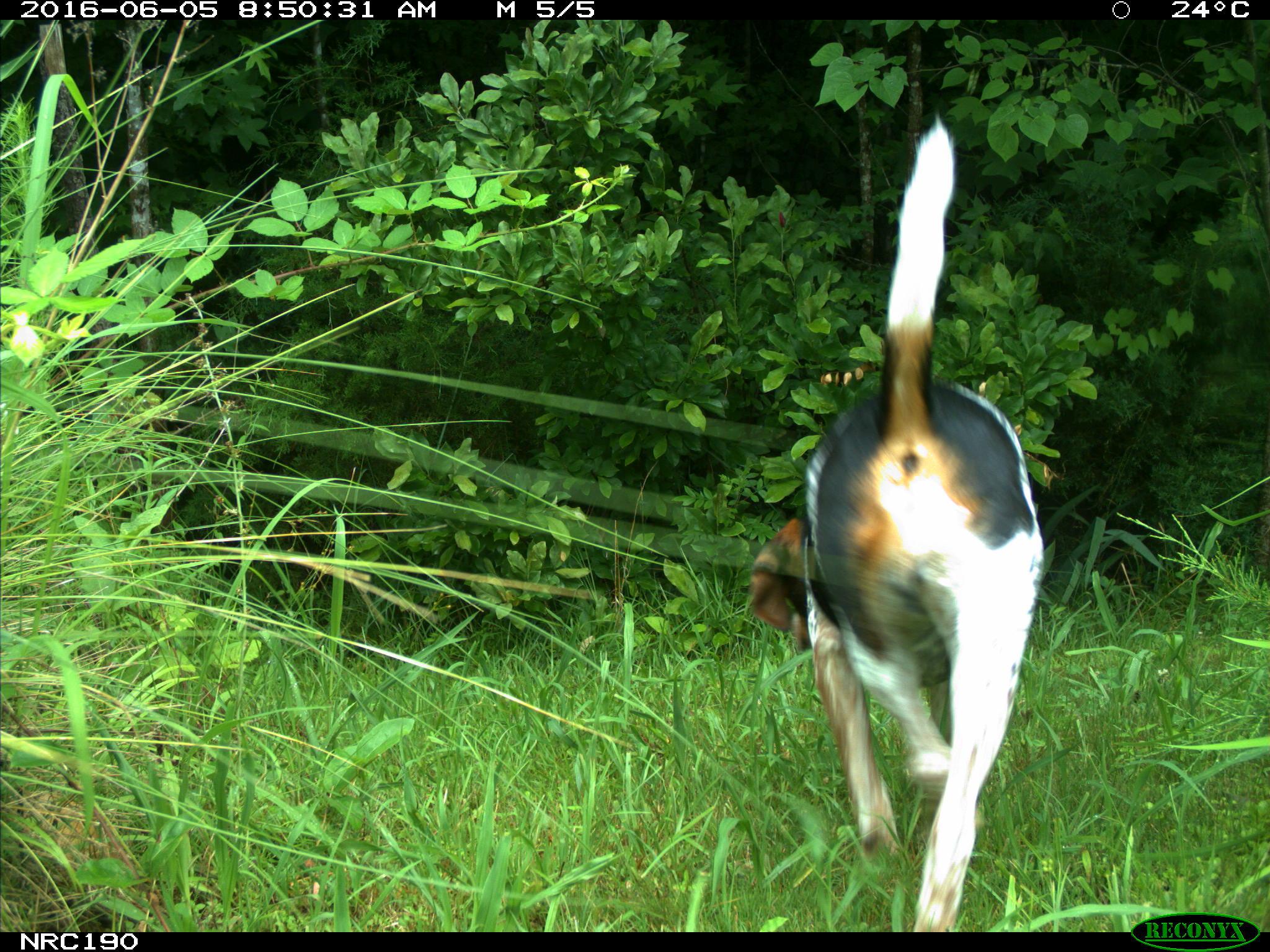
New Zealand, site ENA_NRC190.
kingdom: Animalia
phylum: Chordata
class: Mammalia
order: Carnivora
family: Canidae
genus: Canis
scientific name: Canis familiaris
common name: domestic dog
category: dog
Dog (domestic dog) (Canis familiaris).